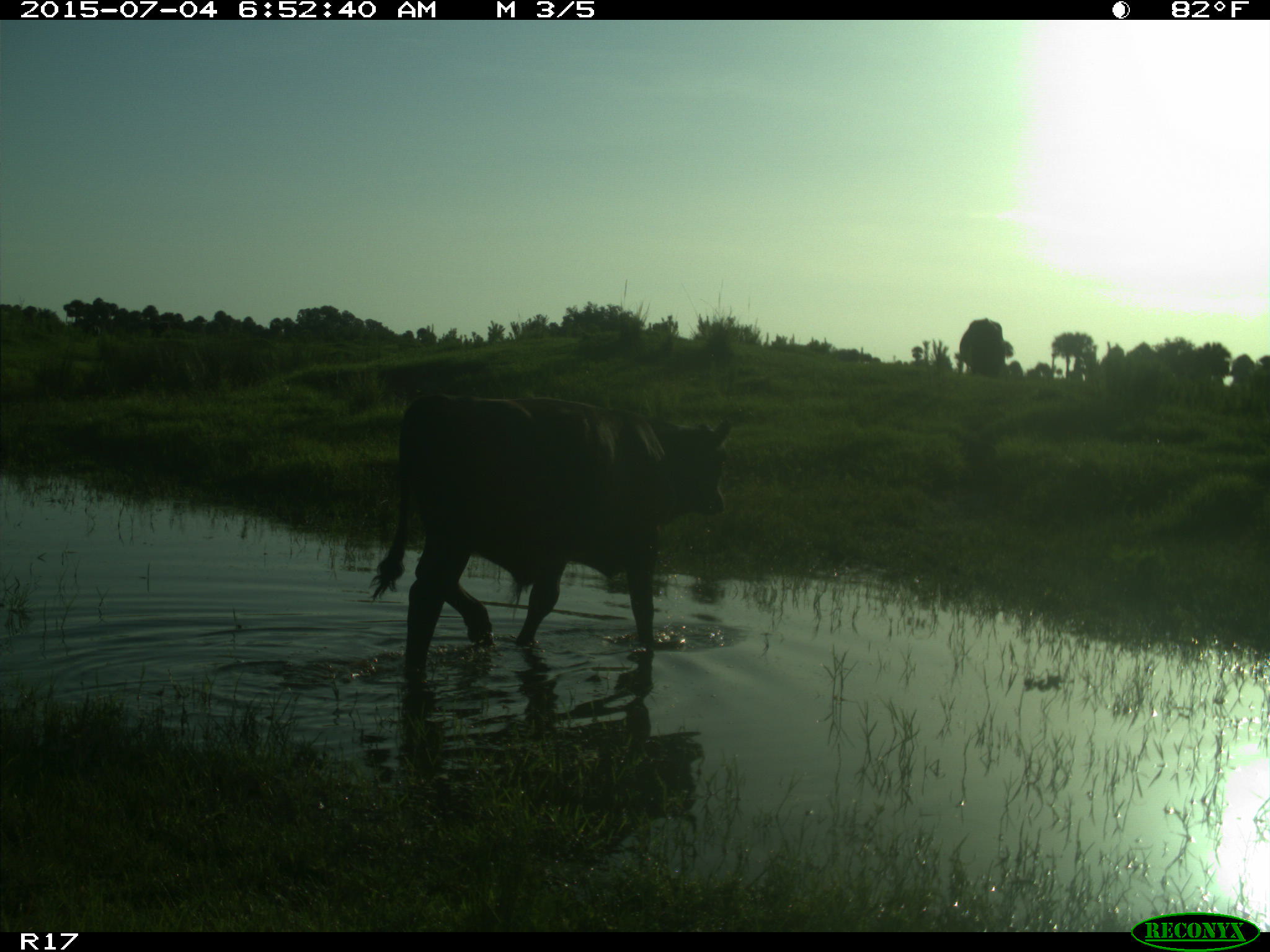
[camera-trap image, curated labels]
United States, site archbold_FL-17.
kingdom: Animalia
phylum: Chordata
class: Mammalia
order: Artiodactyla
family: Bovidae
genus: Bos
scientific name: Bos taurus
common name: domestic cow